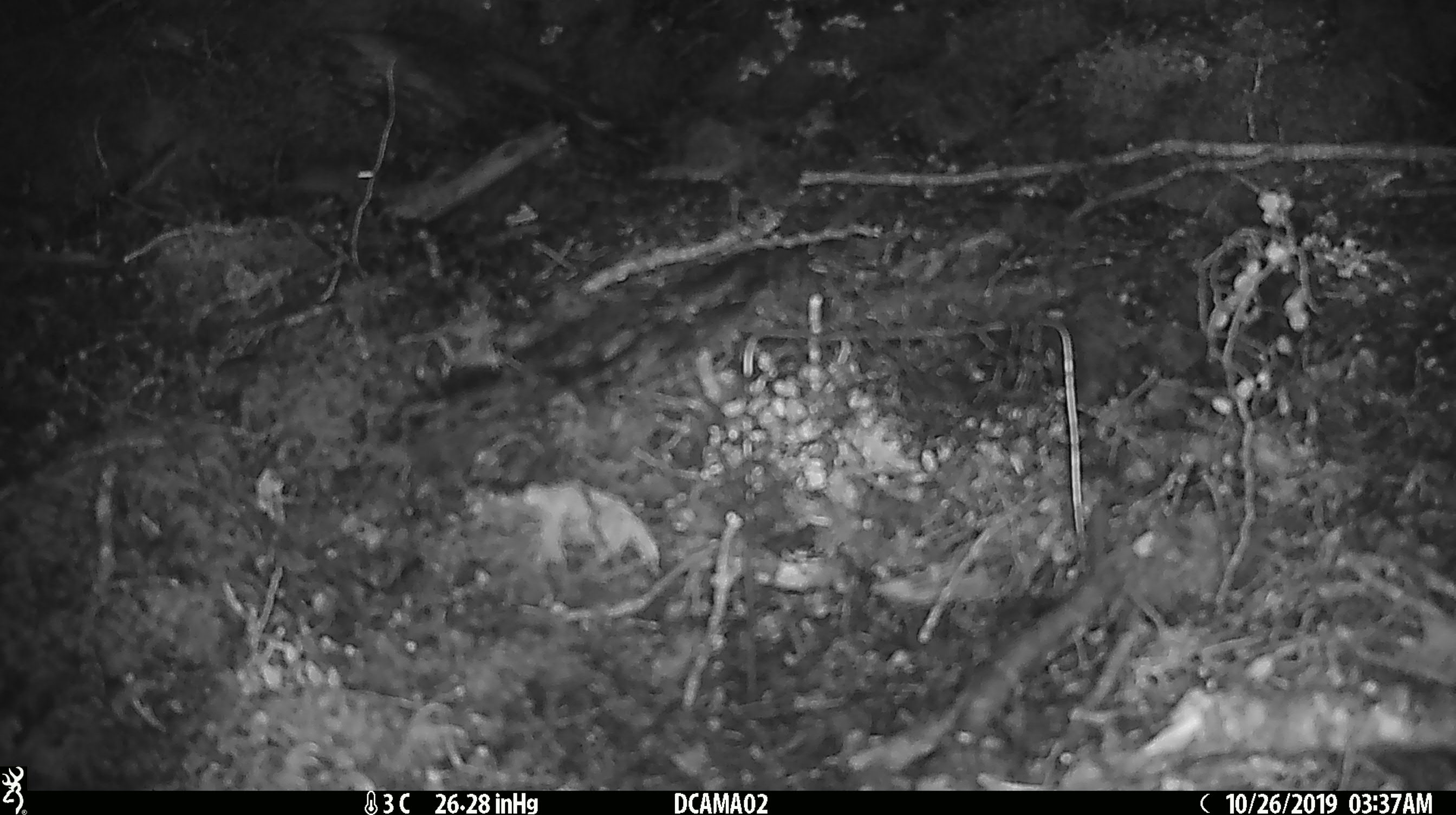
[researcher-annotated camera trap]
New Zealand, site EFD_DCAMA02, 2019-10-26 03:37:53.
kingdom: Animalia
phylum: Chordata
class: Mammalia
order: Rodentia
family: Muridae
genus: Mus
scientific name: Mus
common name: mouse